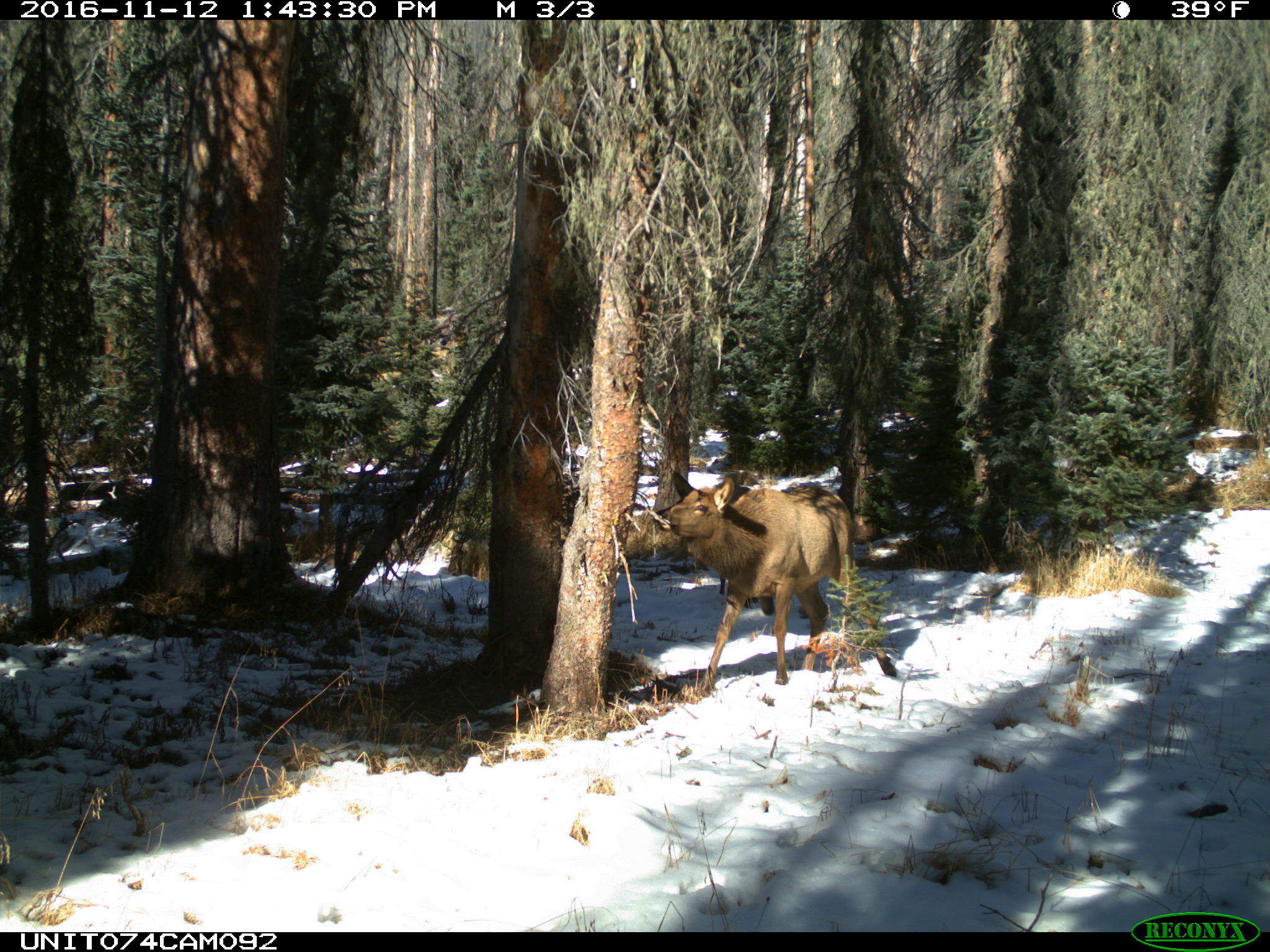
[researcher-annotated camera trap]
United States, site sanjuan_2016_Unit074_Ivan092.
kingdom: Animalia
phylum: Chordata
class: Mammalia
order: Artiodactyla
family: Cervidae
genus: Cervus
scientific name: Cervus elaphus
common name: red deer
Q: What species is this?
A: Cervus elaphus (red deer).